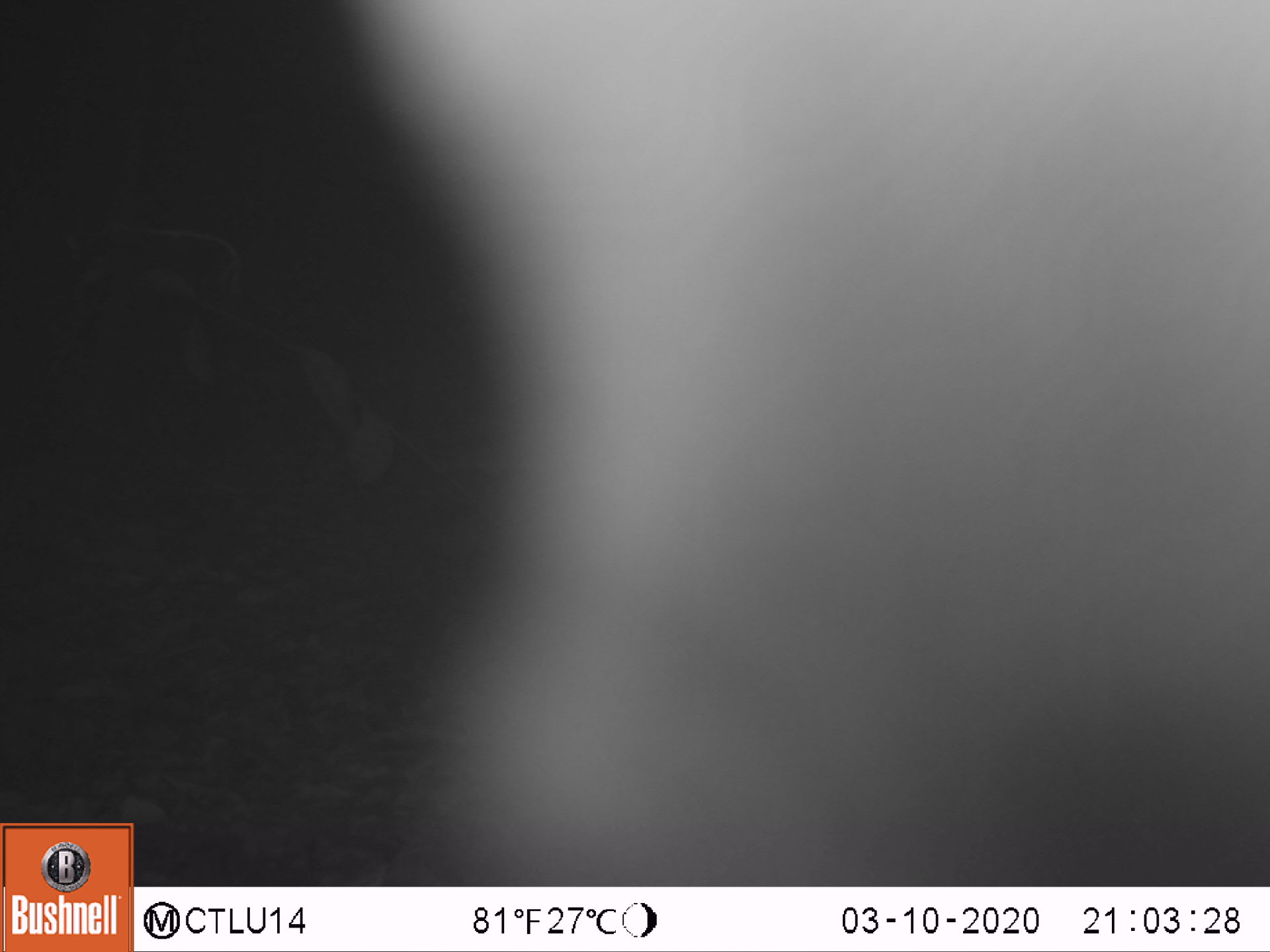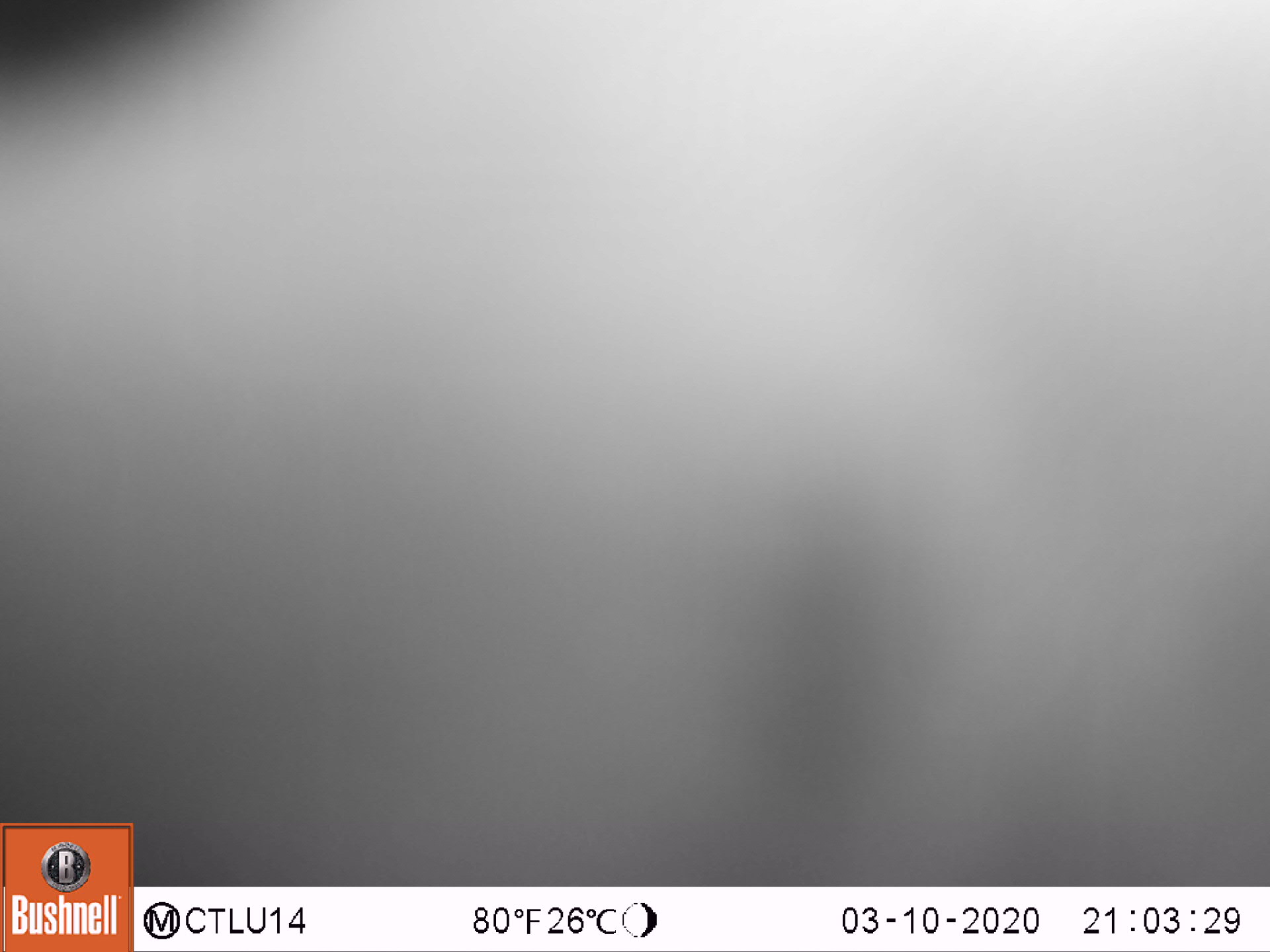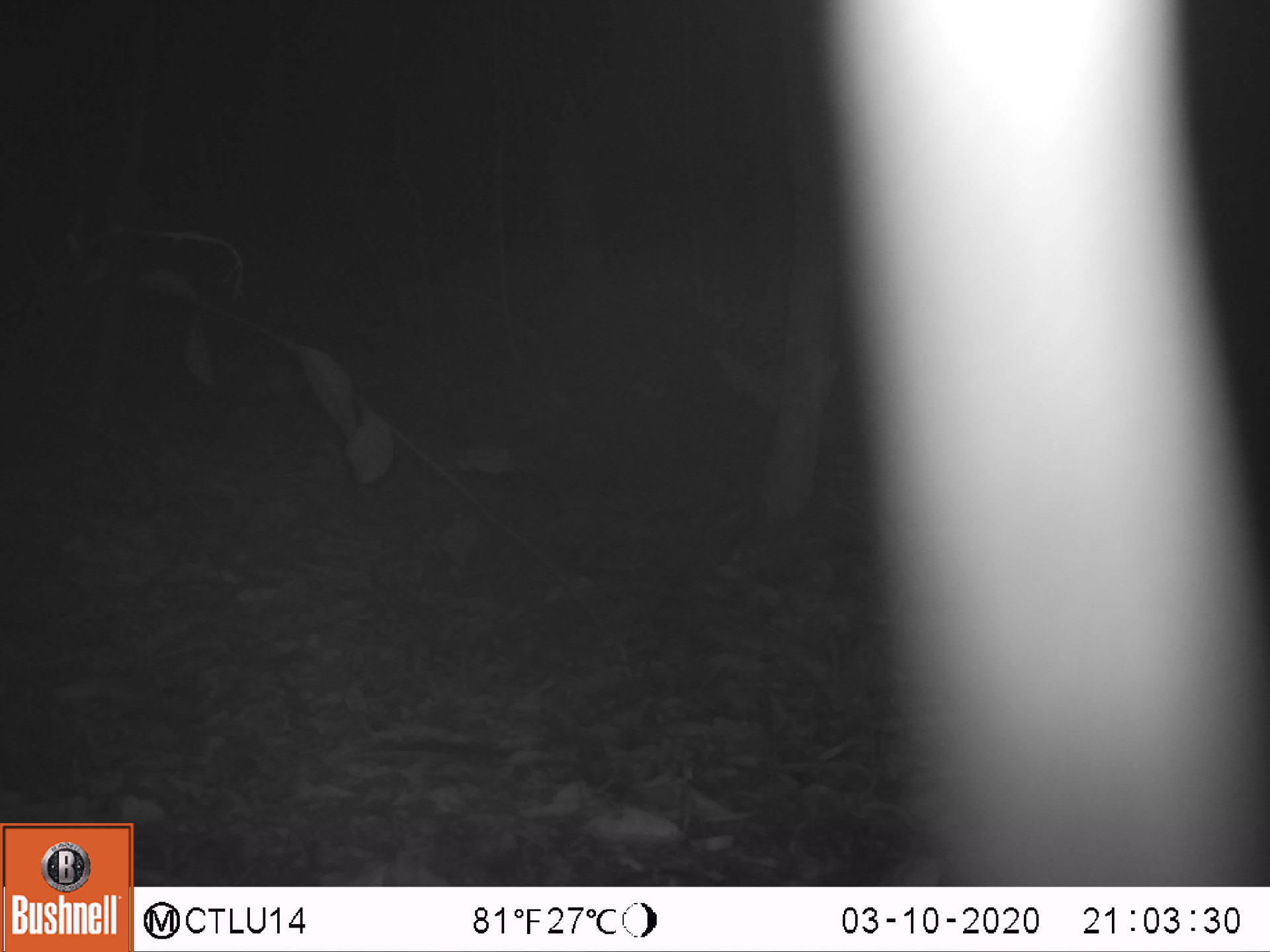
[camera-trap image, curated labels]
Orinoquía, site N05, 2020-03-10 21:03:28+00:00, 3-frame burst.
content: unidentified animal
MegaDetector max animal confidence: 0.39